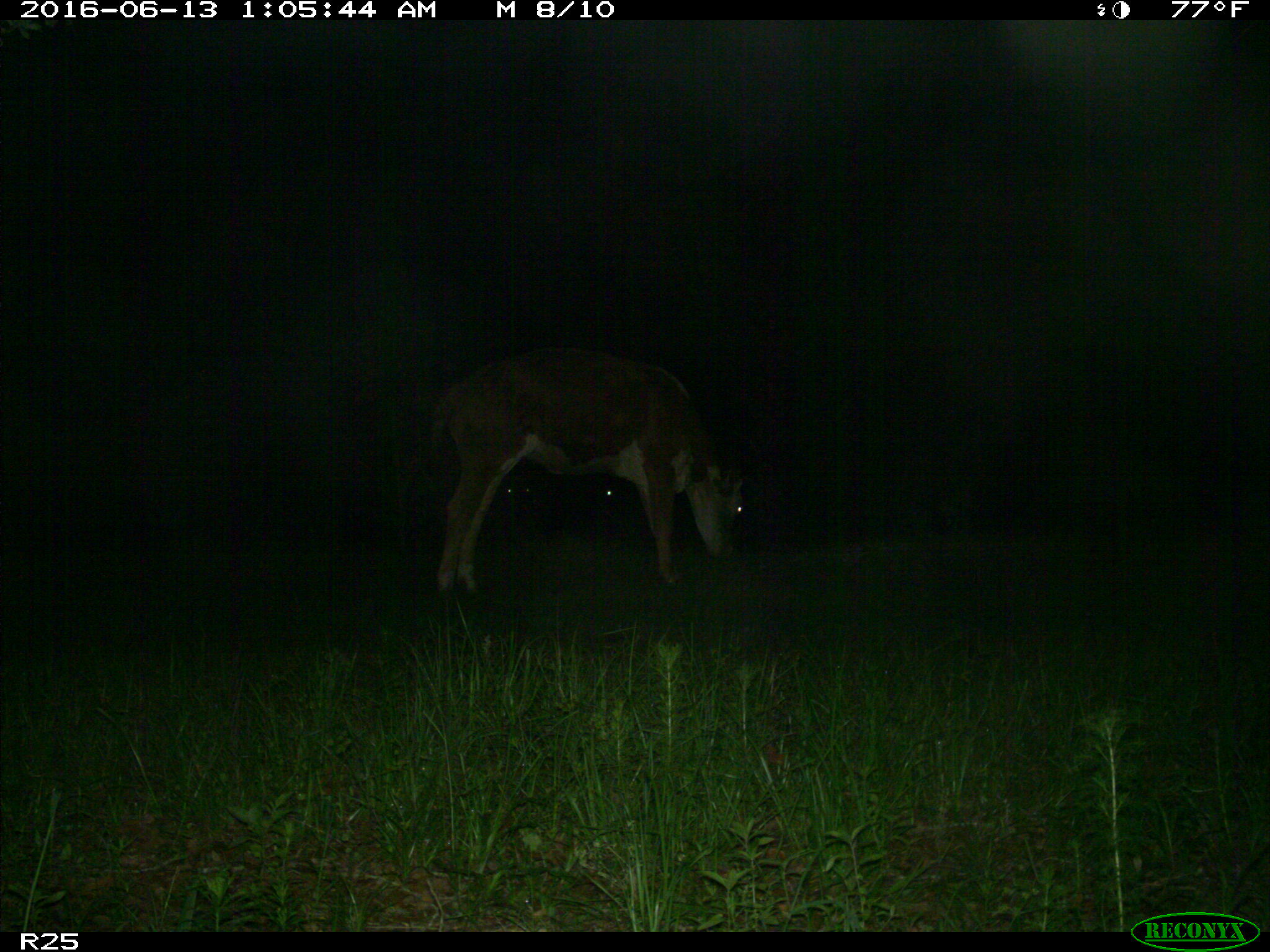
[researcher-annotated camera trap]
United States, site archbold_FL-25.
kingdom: Animalia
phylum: Chordata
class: Mammalia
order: Artiodactyla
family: Bovidae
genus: Bos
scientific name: Bos taurus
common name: domestic cow